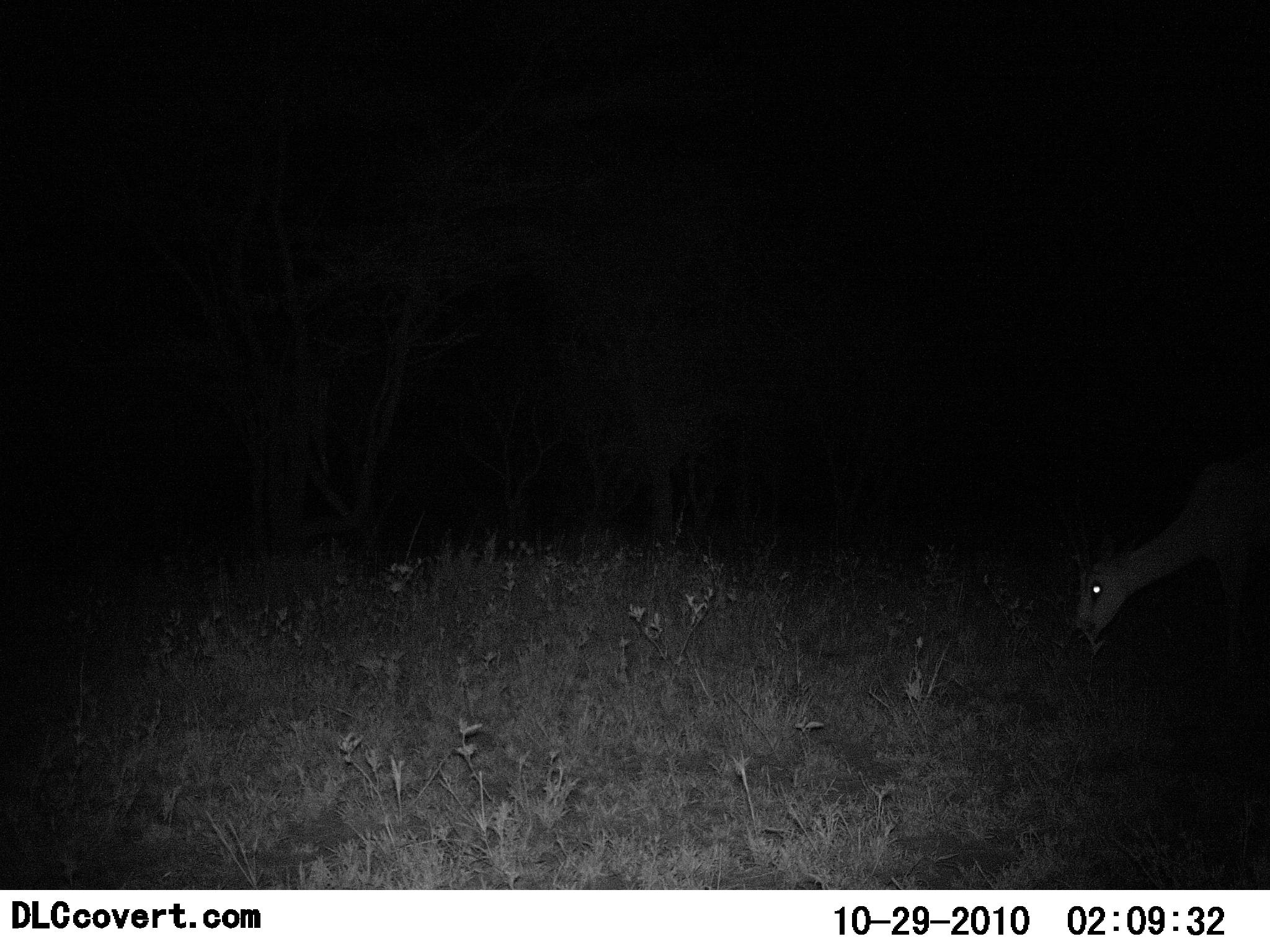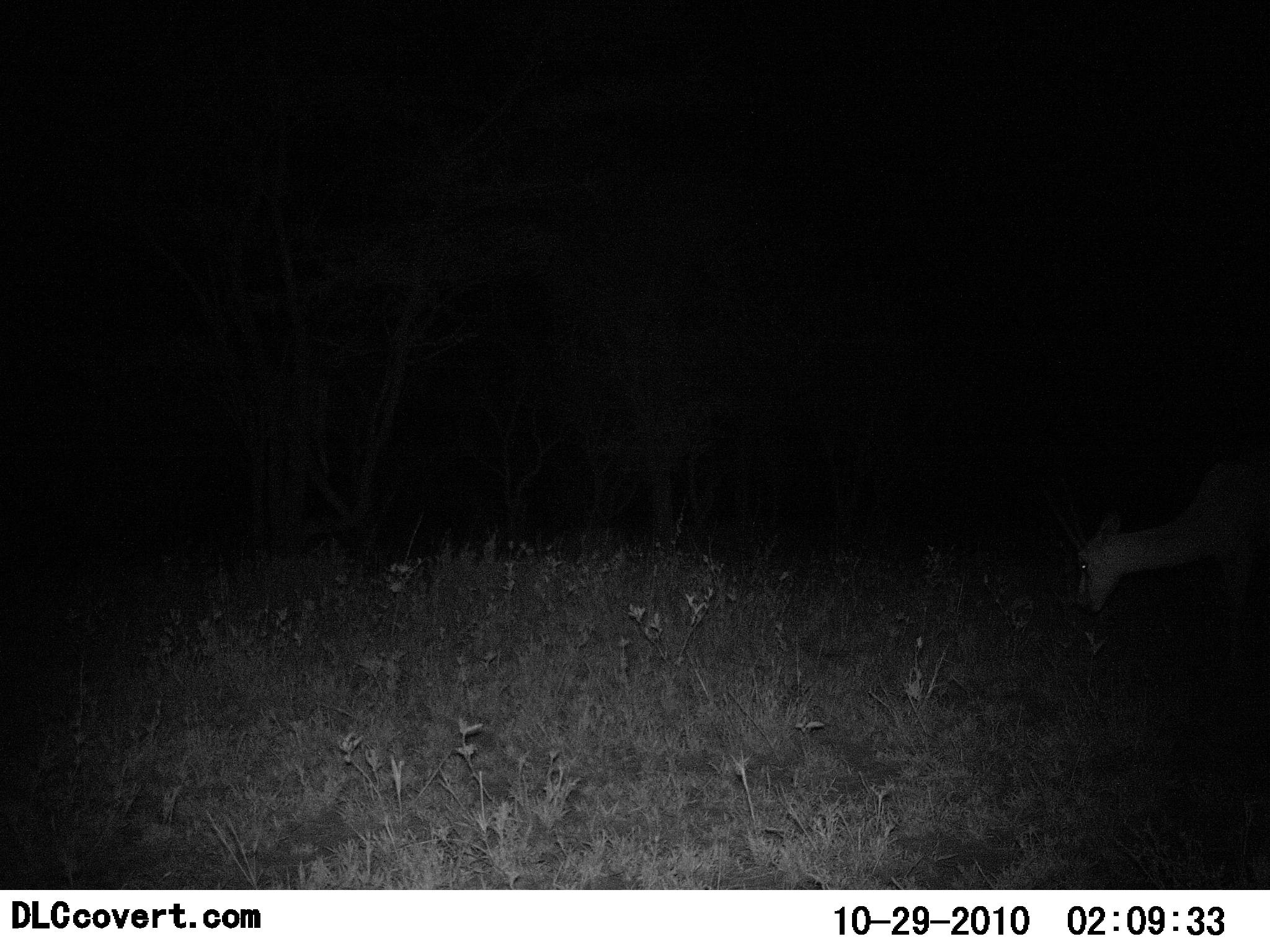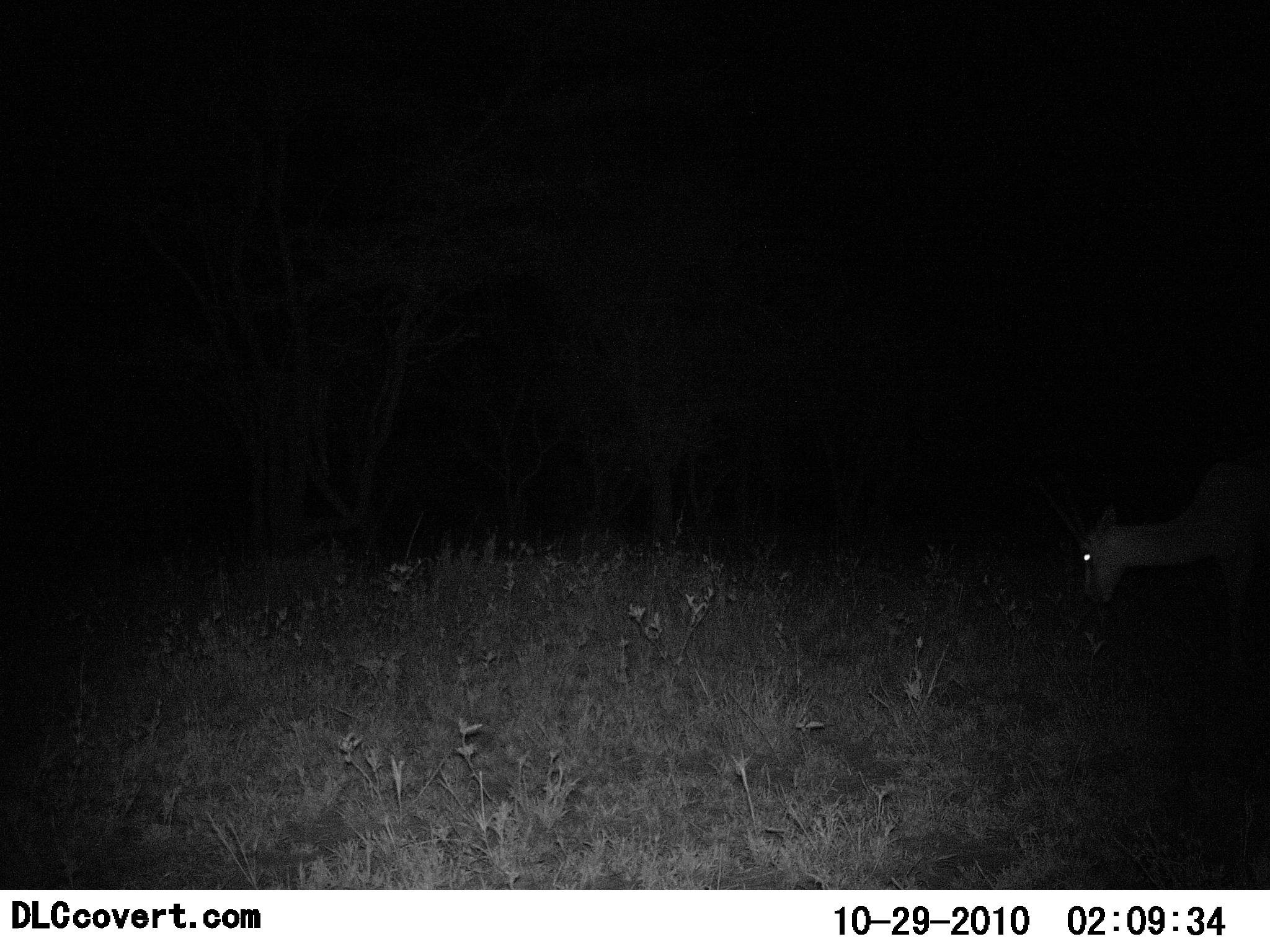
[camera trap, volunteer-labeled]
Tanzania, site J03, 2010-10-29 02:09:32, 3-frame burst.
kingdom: Animalia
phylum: Chordata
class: Mammalia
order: Artiodactyla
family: Bovidae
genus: Nanger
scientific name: Nanger granti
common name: grant's gazelle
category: gazellegrants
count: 1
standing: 9%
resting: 0%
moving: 0%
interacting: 0%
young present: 0%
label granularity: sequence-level